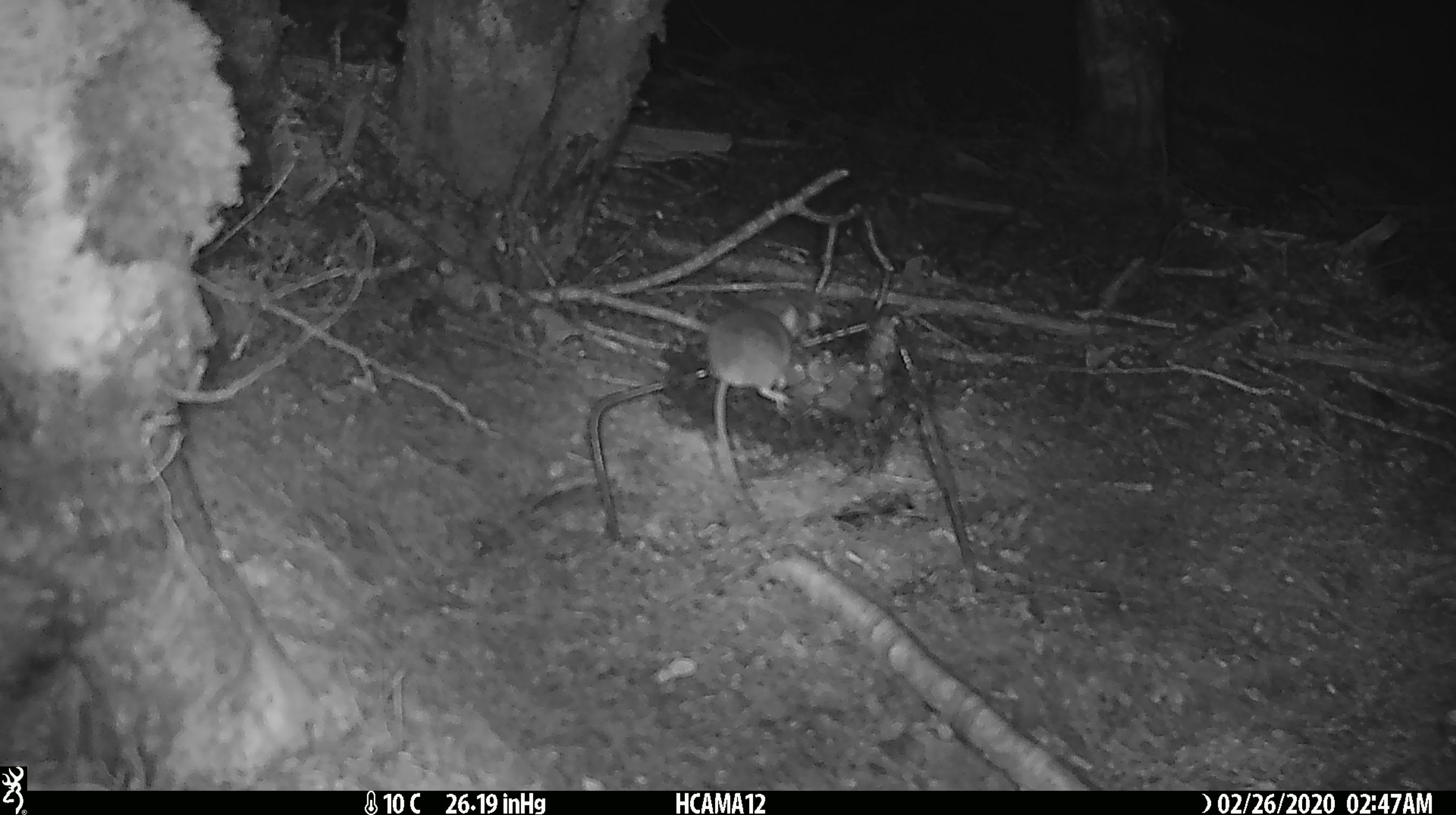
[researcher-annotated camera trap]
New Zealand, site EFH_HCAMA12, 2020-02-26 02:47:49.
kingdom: Animalia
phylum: Chordata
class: Mammalia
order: Rodentia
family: Muridae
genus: Mus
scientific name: Mus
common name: mouse